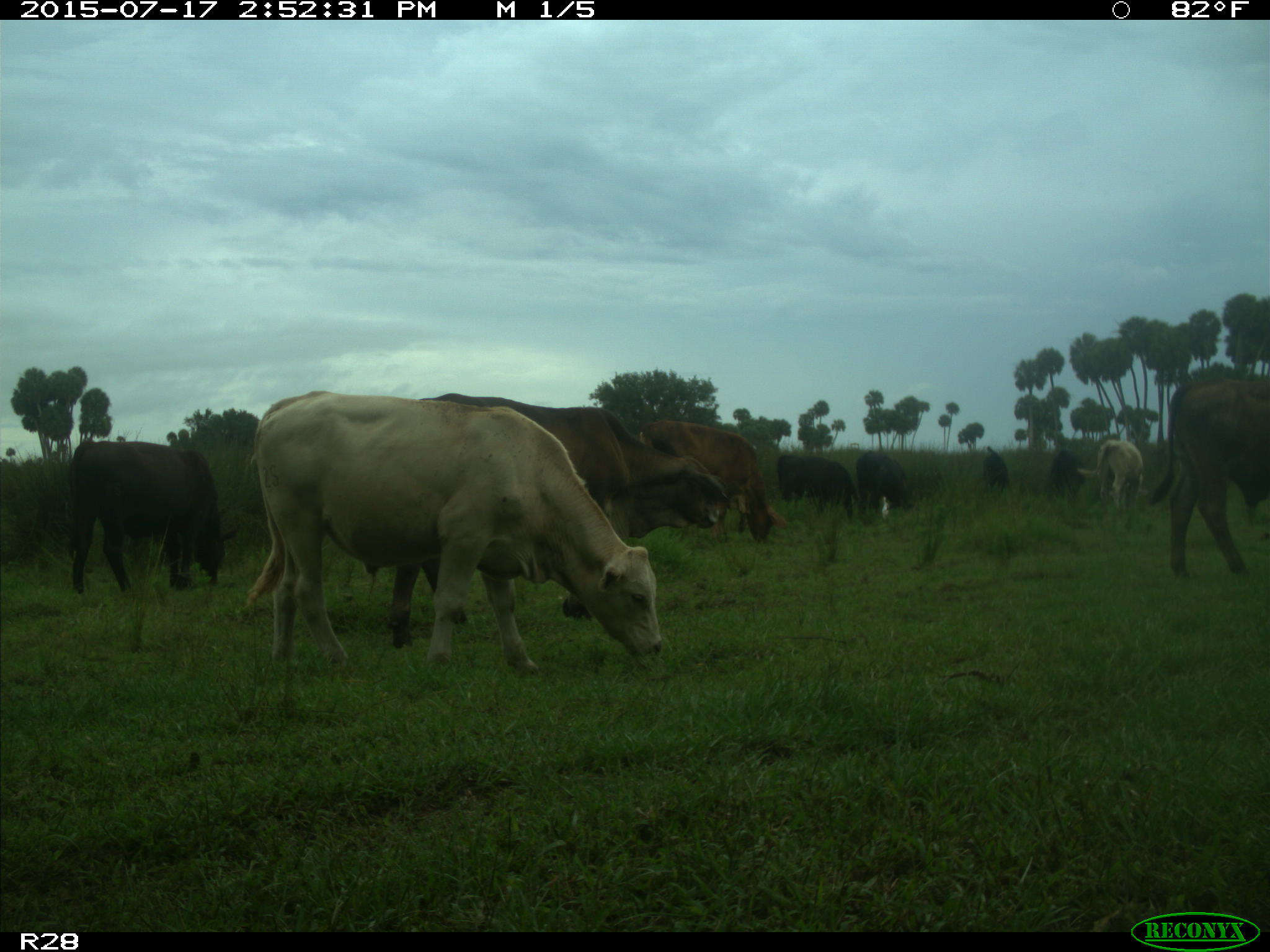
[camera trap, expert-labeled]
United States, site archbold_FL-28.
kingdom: Animalia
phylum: Chordata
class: Mammalia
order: Artiodactyla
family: Bovidae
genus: Bos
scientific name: Bos taurus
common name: domestic cow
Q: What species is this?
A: Bos taurus (domestic cow).